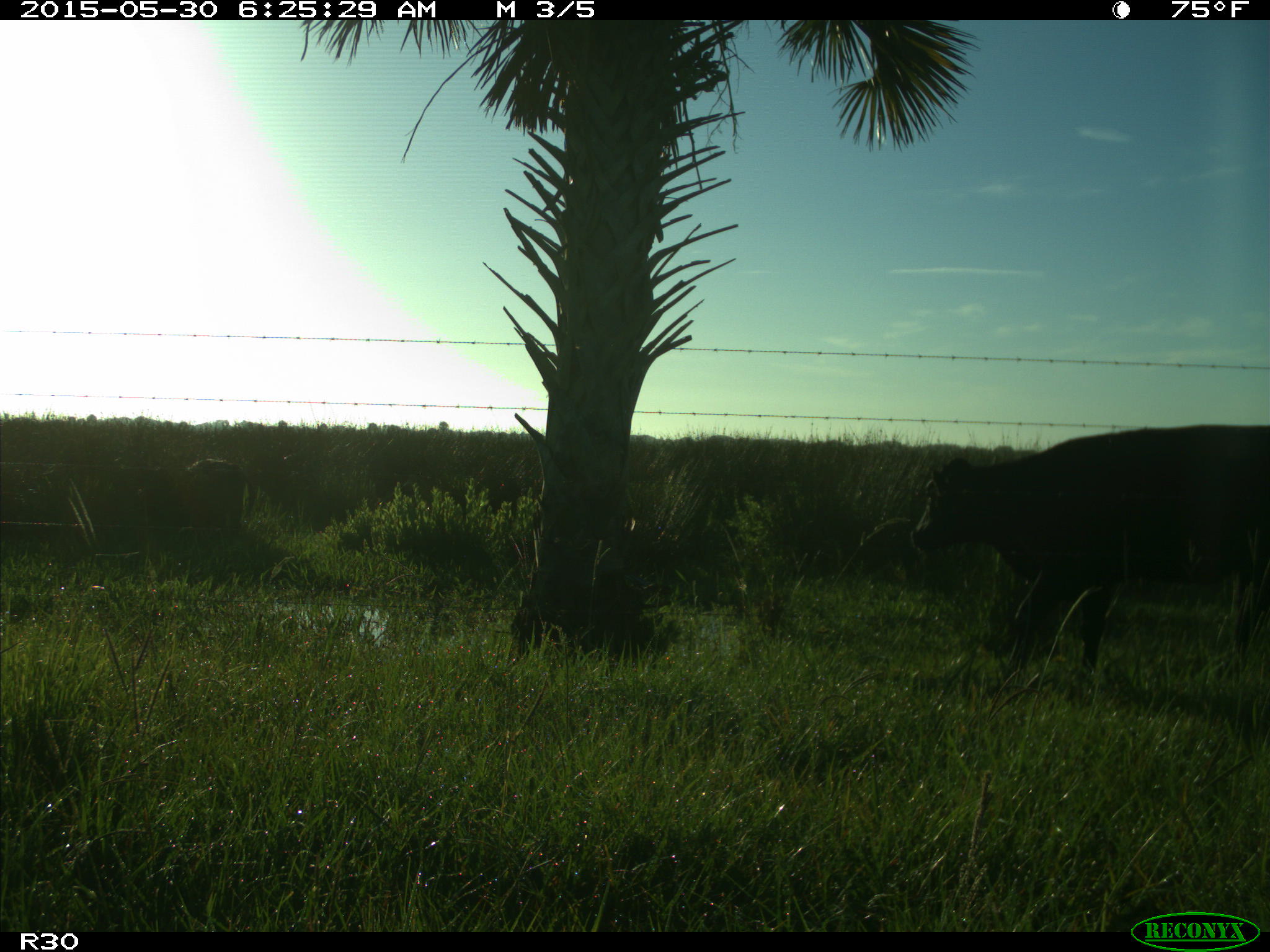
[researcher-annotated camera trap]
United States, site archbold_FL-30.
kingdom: Animalia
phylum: Chordata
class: Mammalia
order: Artiodactyla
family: Bovidae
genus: Bos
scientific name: Bos taurus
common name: domestic cow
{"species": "Bos taurus (domestic cow)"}